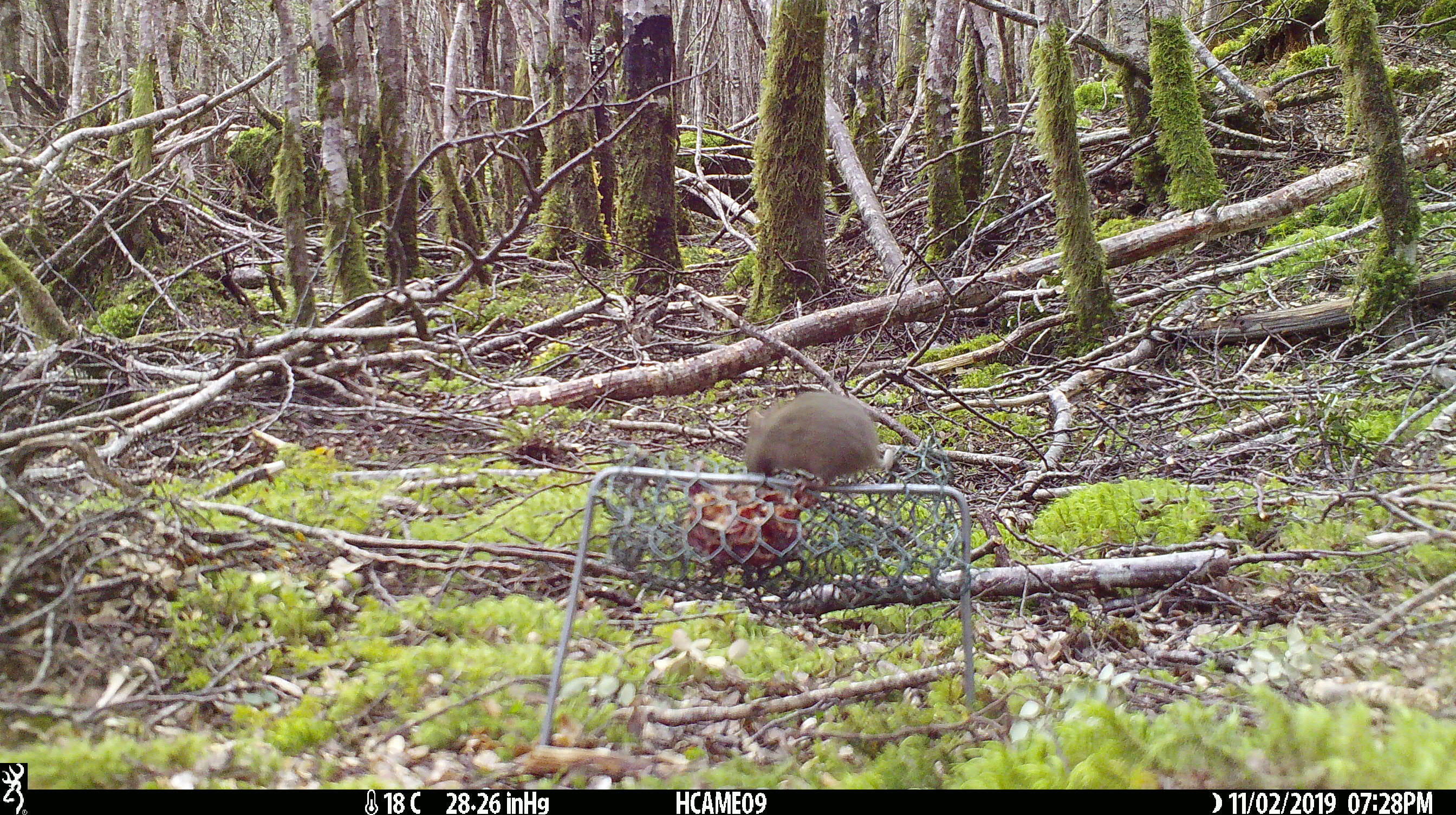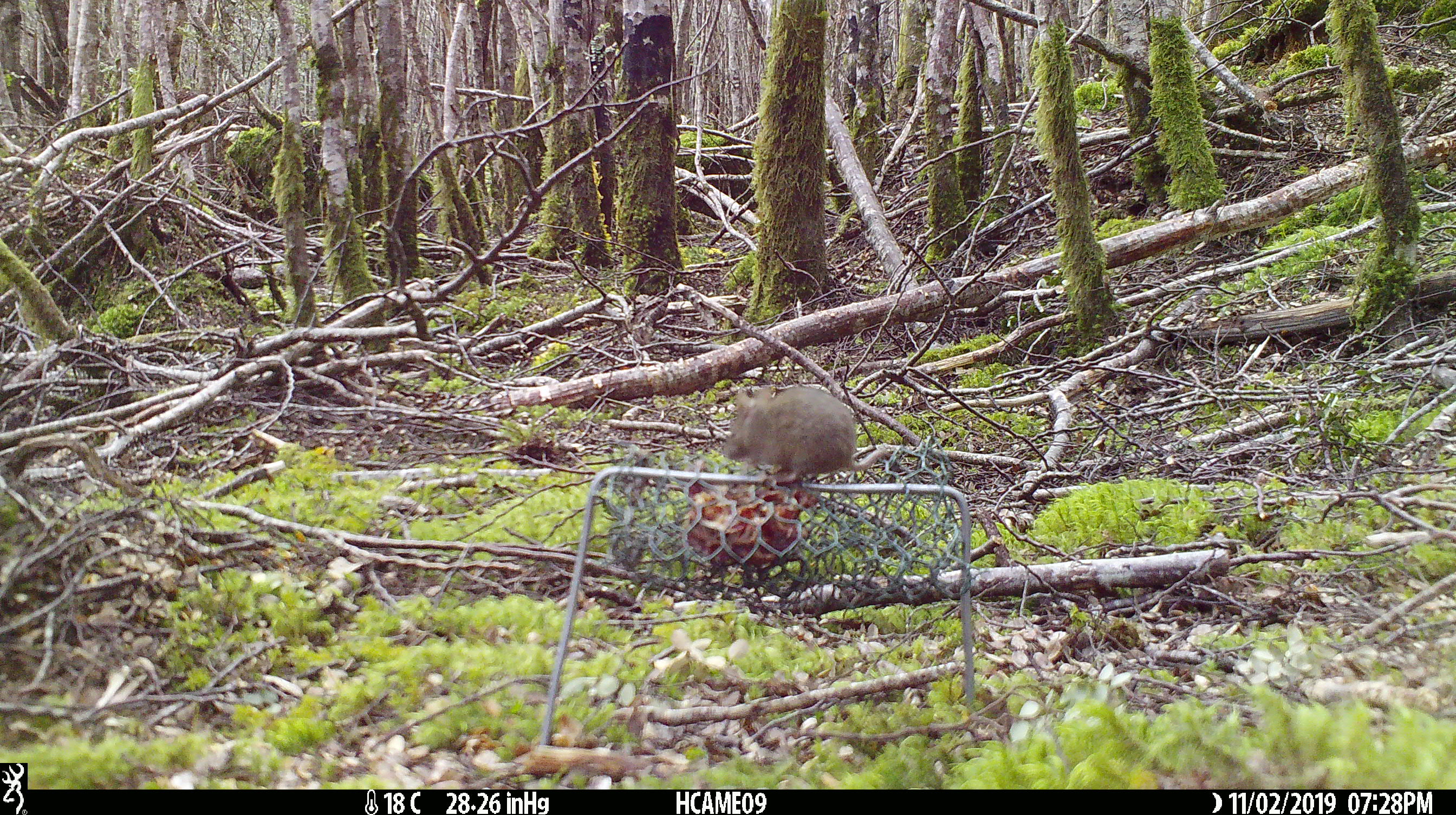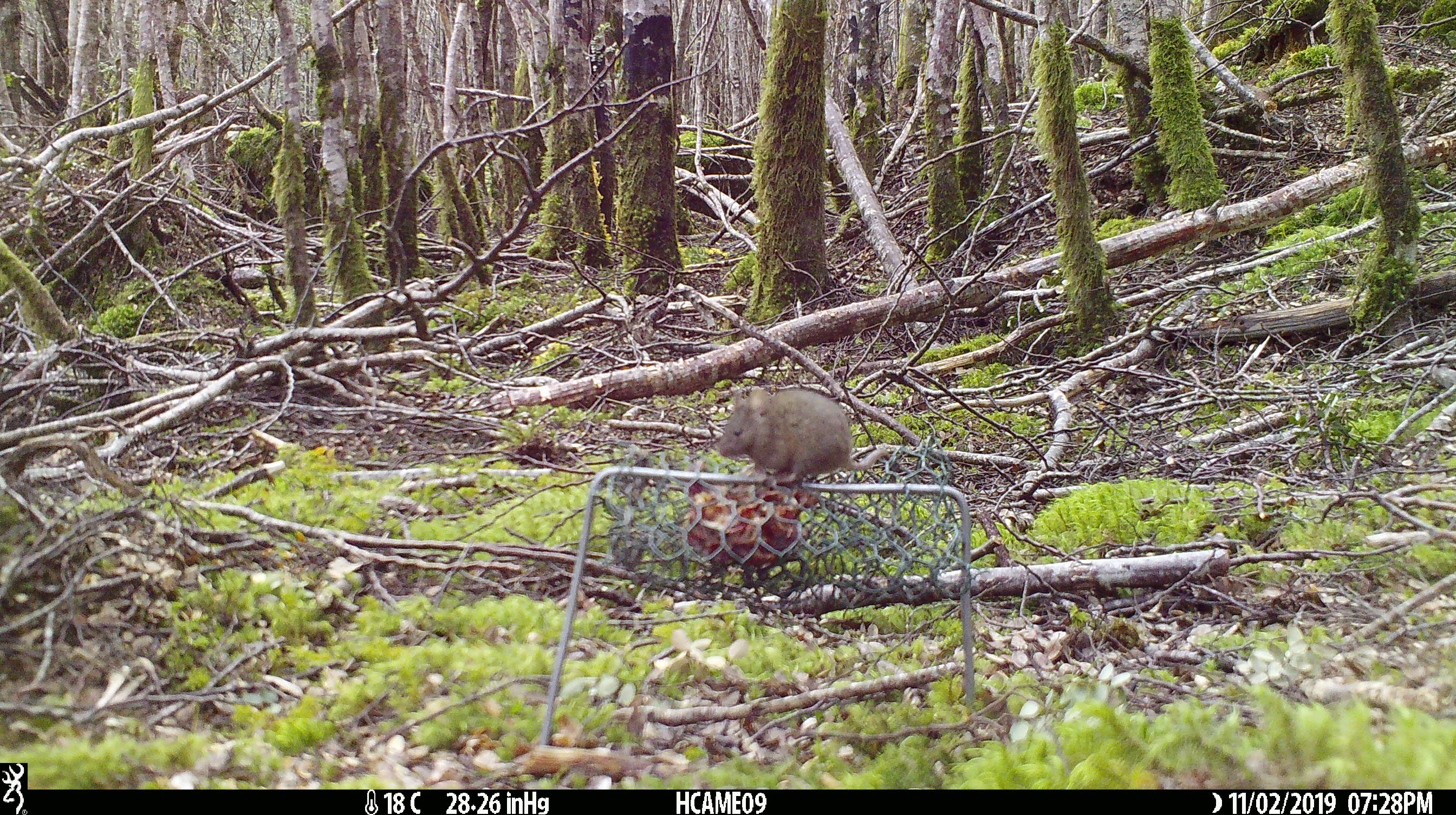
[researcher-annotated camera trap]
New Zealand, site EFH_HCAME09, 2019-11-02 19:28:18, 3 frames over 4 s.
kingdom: Animalia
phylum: Chordata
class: Mammalia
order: Rodentia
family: Muridae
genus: Mus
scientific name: Mus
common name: mouse